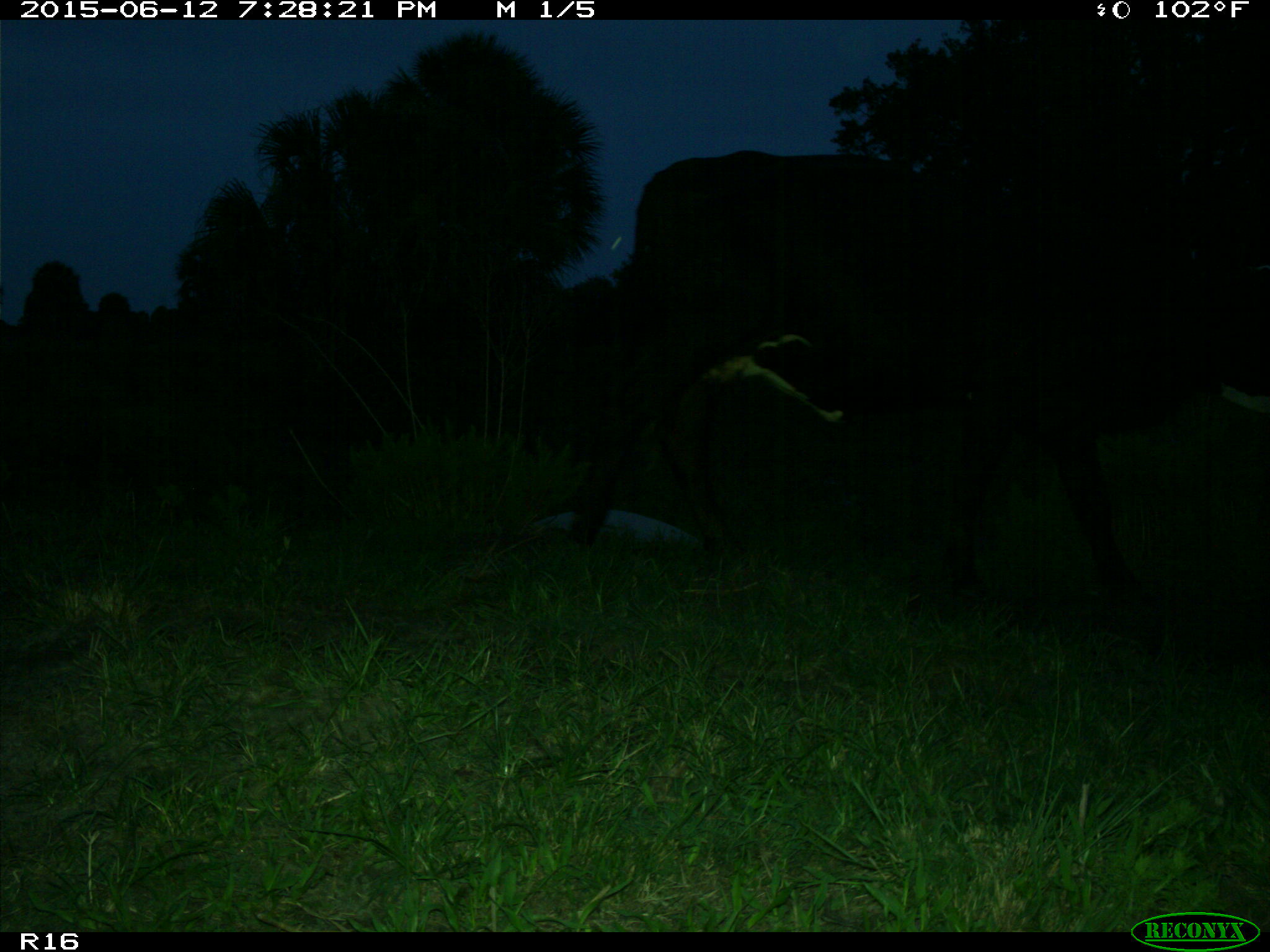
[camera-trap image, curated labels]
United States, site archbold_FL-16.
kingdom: Animalia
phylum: Chordata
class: Mammalia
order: Artiodactyla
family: Bovidae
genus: Bos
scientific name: Bos taurus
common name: domestic cow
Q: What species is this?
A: Bos taurus (domestic cow).